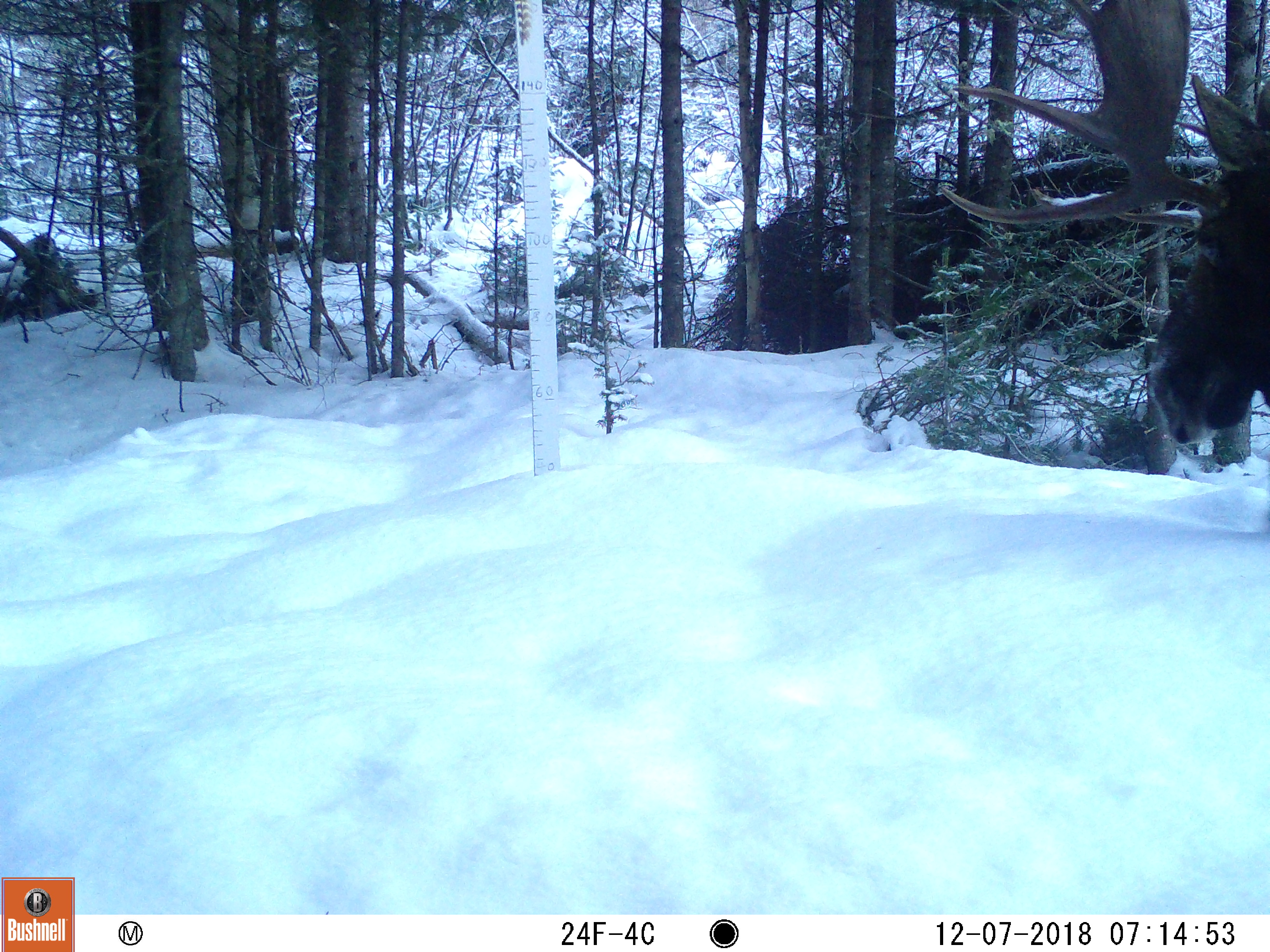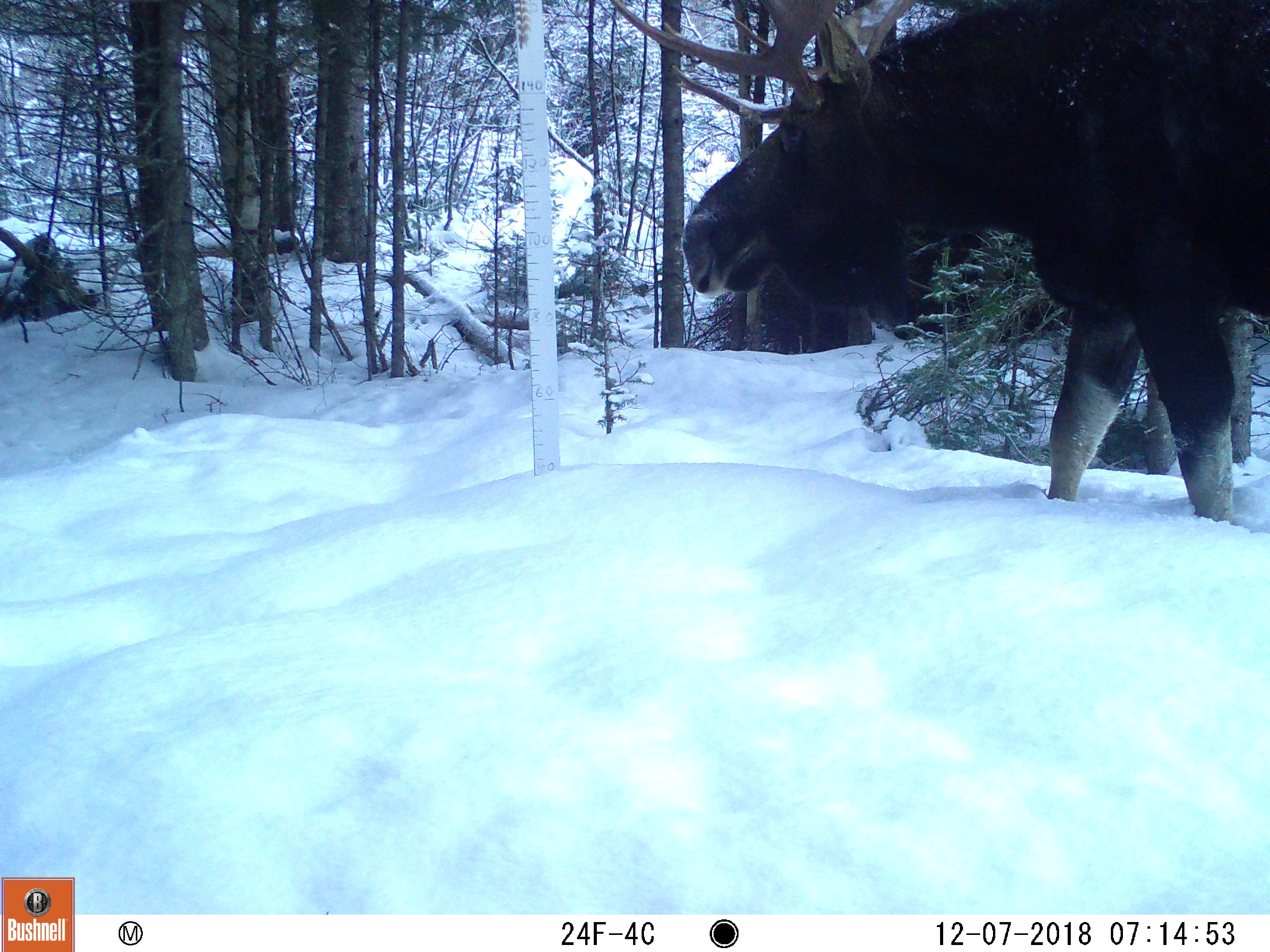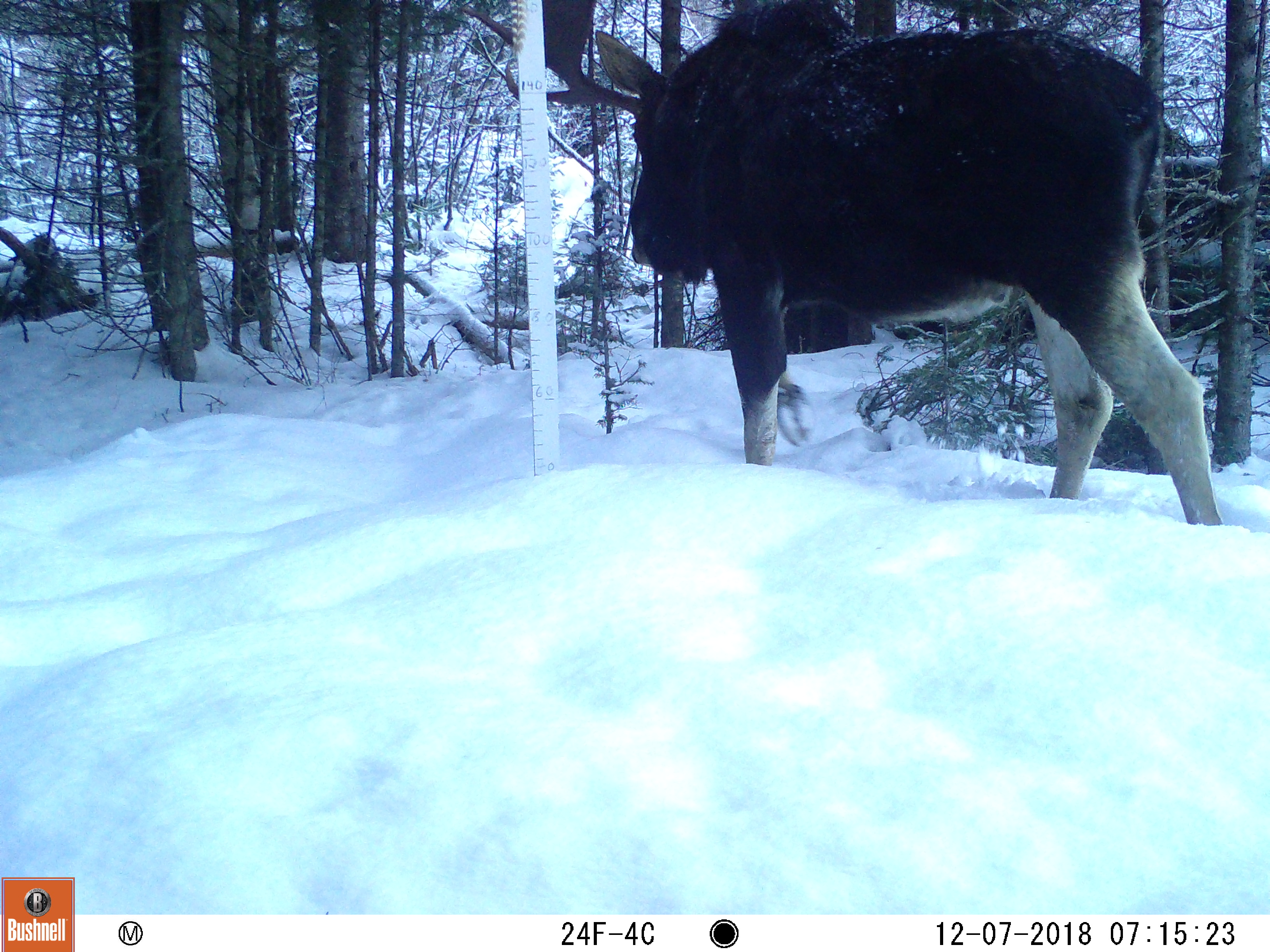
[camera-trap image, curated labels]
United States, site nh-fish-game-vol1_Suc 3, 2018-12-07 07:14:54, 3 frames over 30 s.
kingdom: Animalia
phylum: Chordata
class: Mammalia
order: Artiodactyla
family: Cervidae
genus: Alces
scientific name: Alces alces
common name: moose